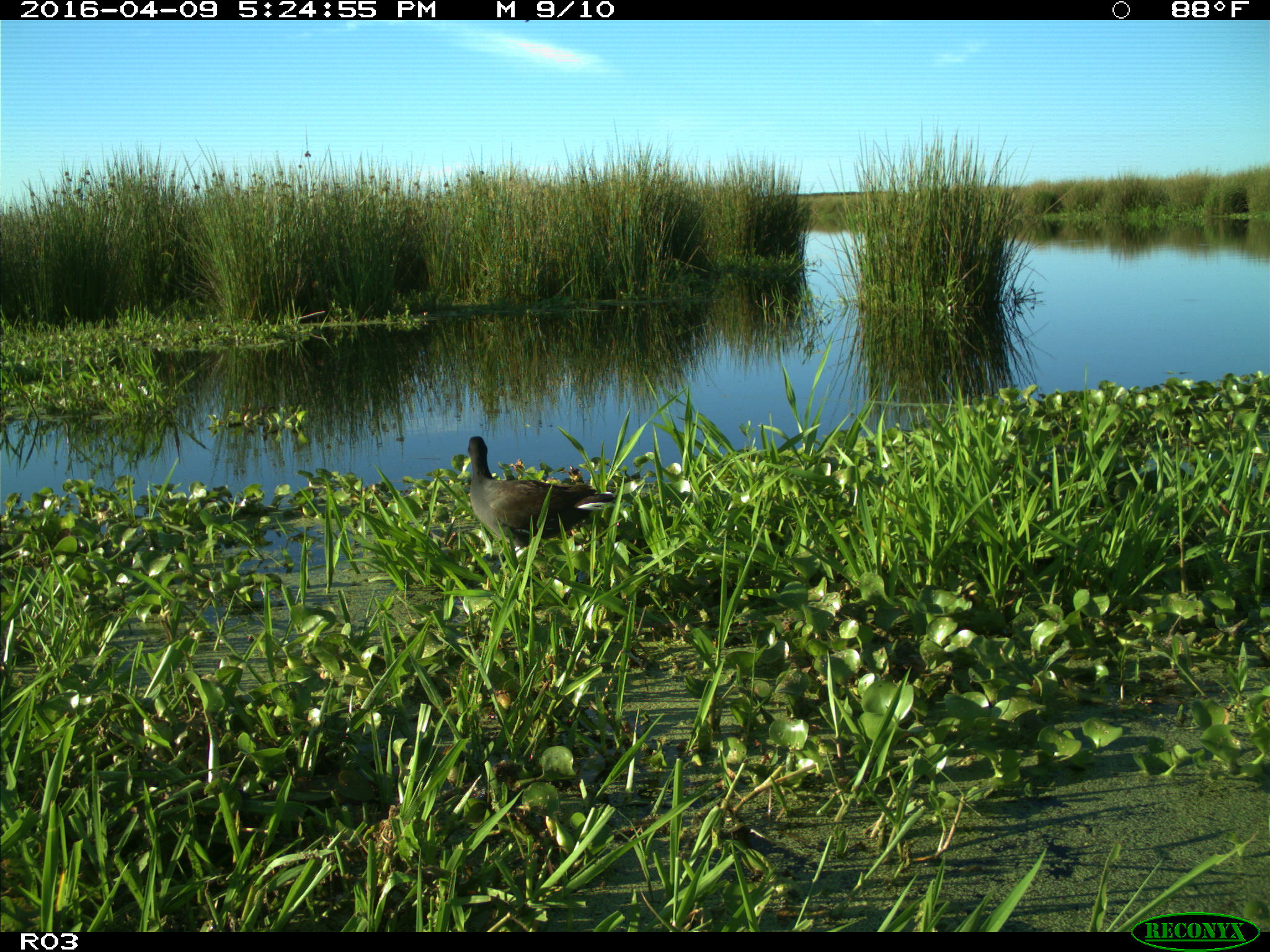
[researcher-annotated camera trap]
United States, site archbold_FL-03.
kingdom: Animalia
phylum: Chordata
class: Aves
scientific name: Aves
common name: birds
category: unidentified bird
Unidentified bird (birds) (Aves).